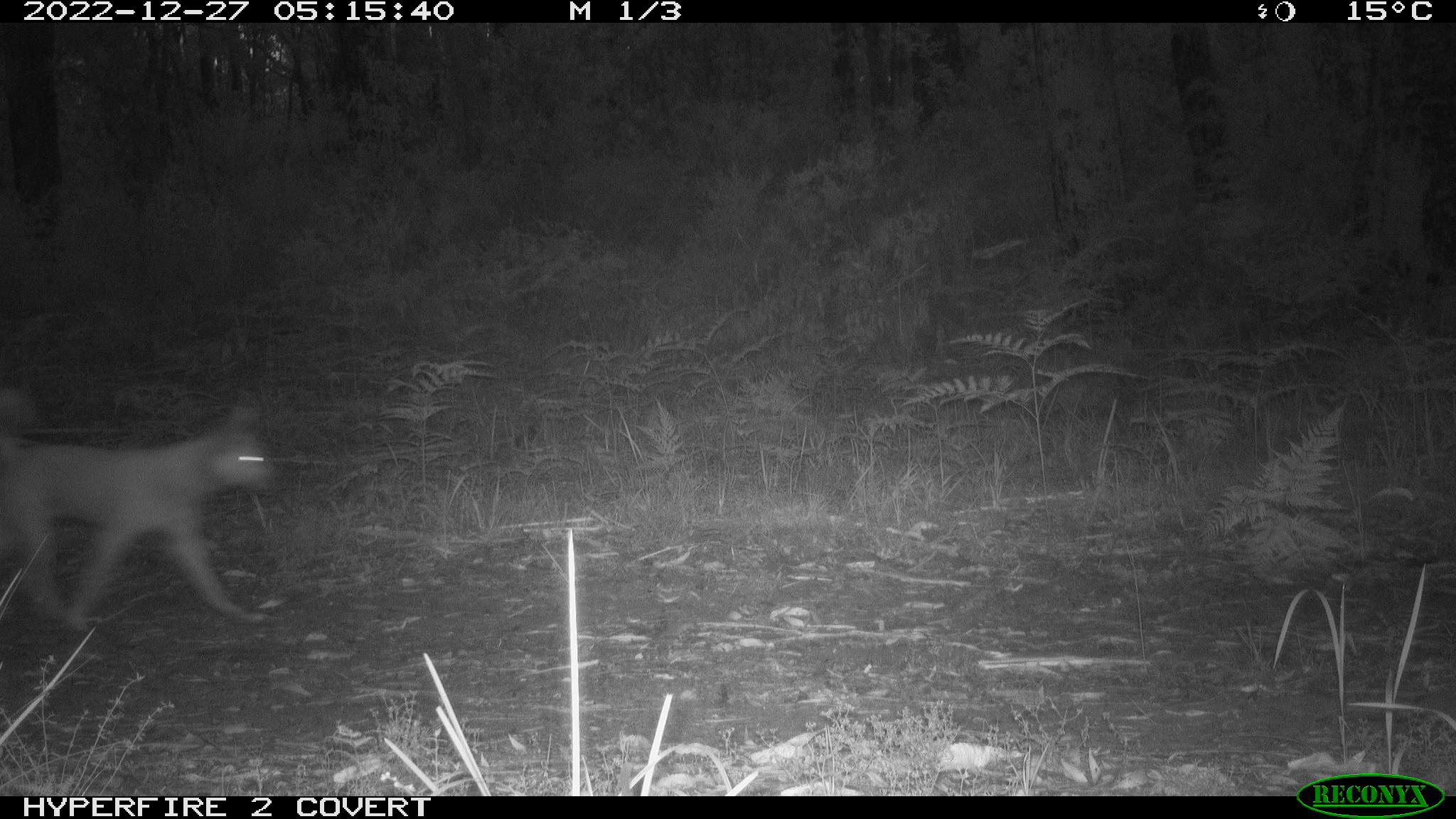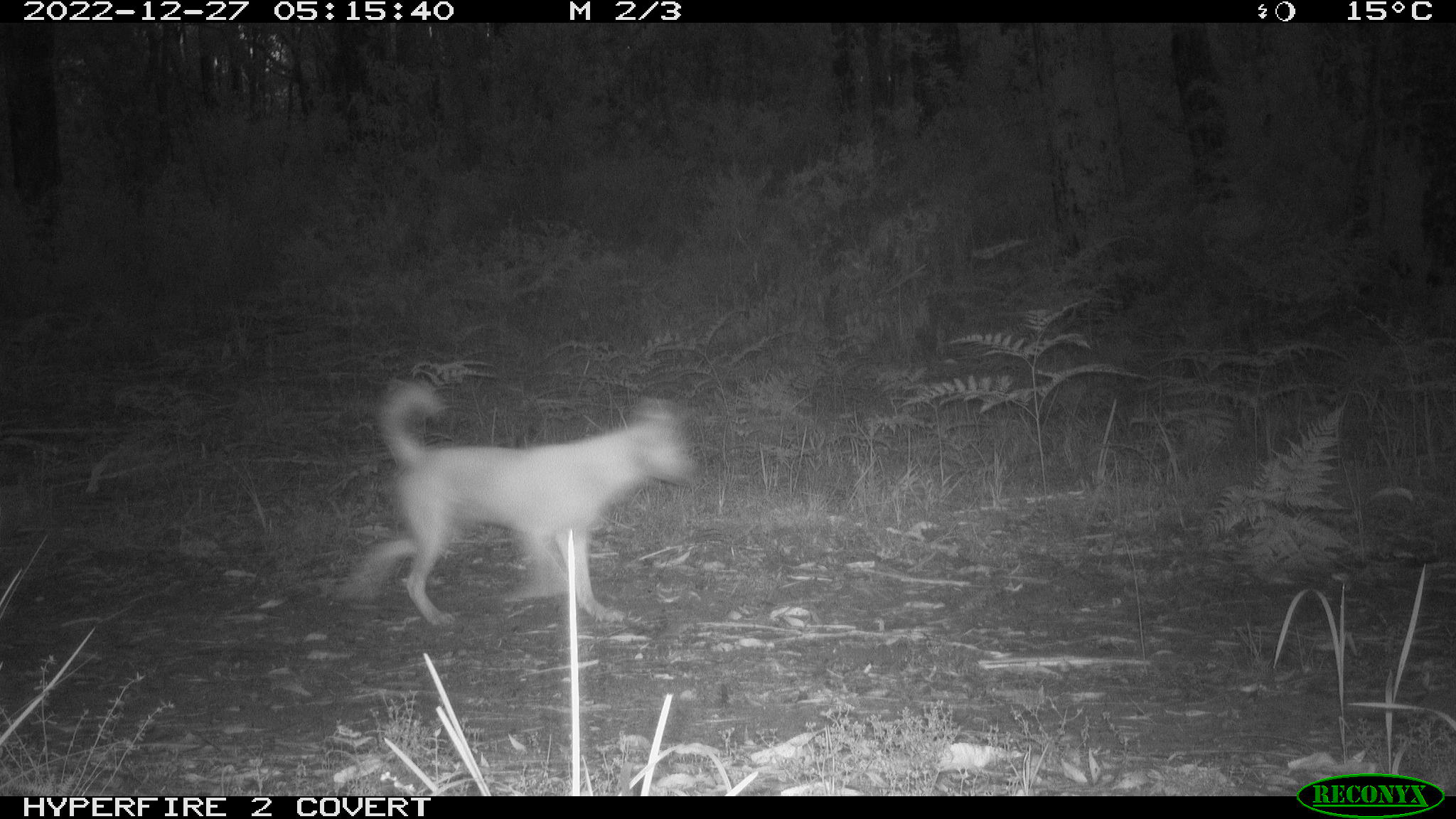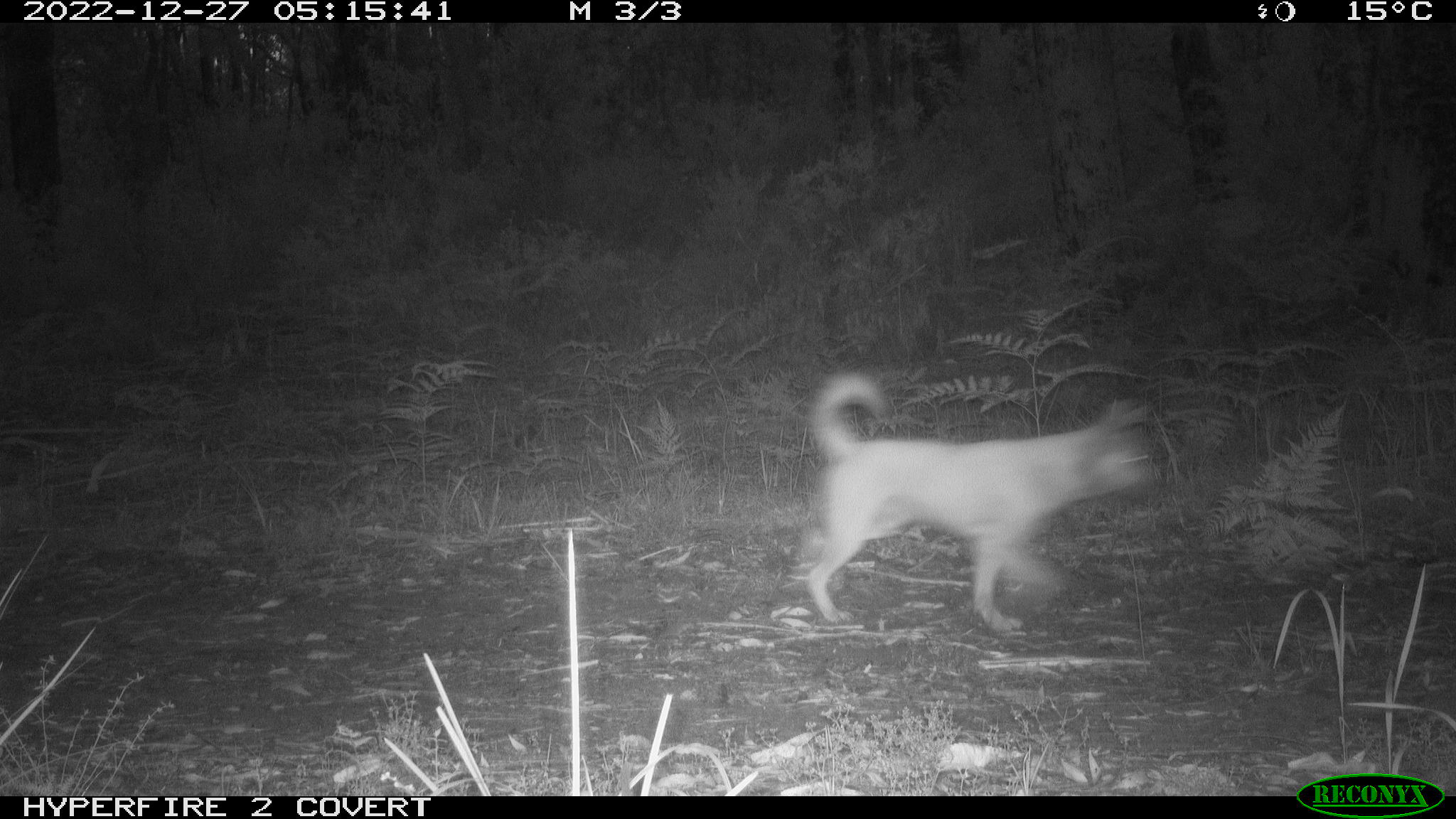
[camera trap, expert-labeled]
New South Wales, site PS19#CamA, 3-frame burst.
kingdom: Animalia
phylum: Chordata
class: Mammalia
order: Carnivora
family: Canidae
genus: Canis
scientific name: Canis familiaris dingo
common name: dingo